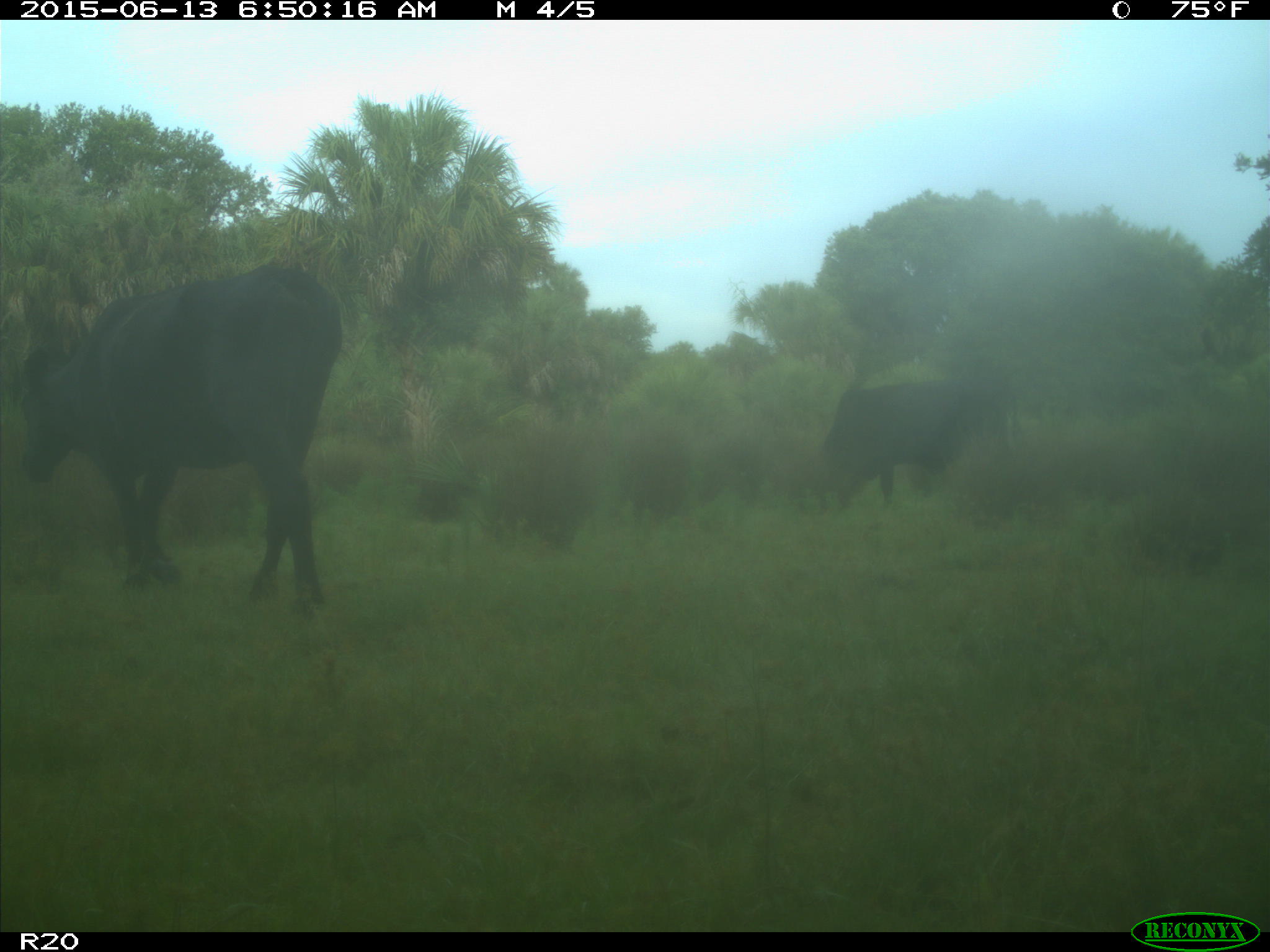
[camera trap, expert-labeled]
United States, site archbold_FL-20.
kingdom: Animalia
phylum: Chordata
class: Mammalia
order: Artiodactyla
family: Bovidae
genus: Bos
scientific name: Bos taurus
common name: domestic cow